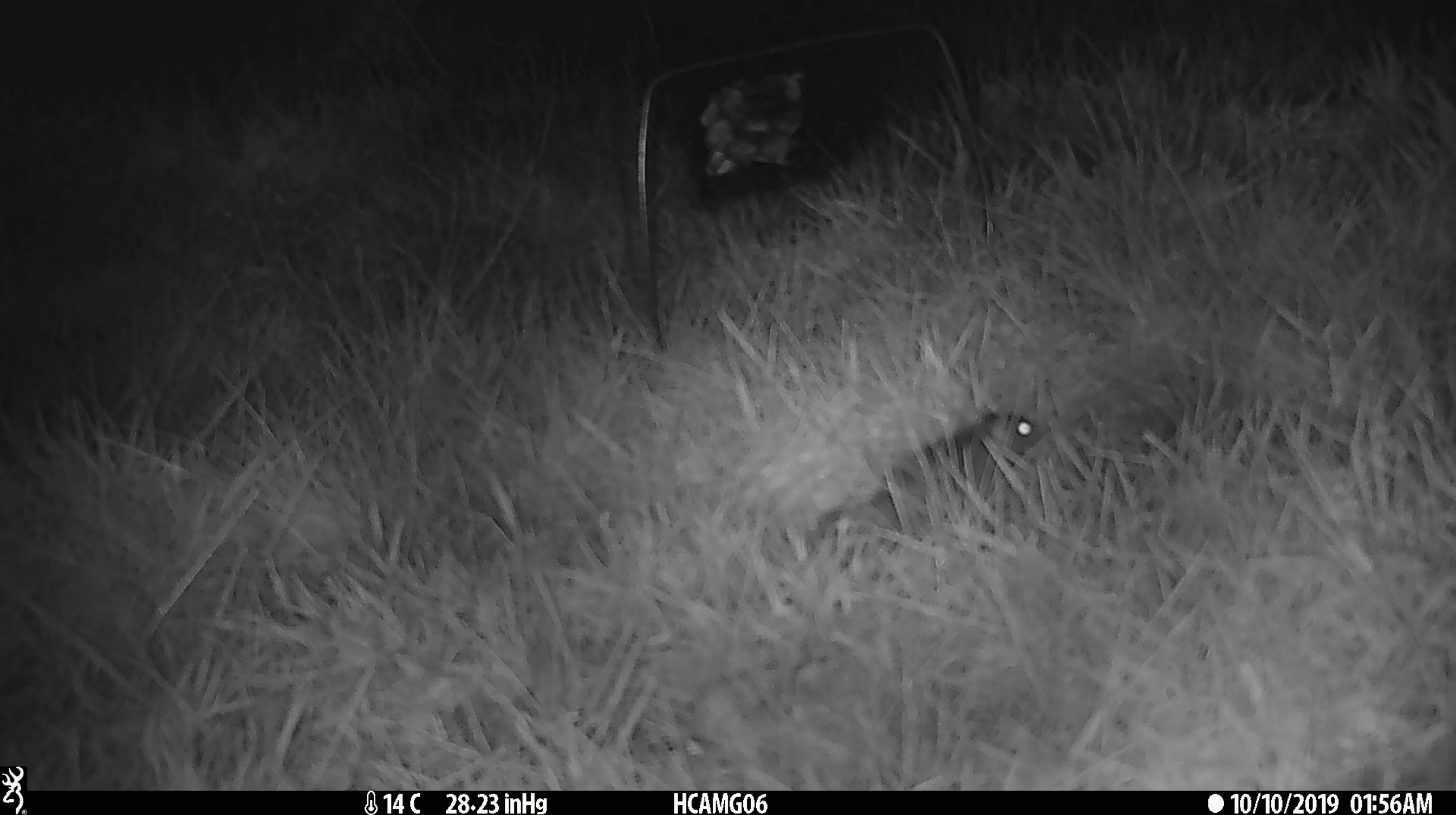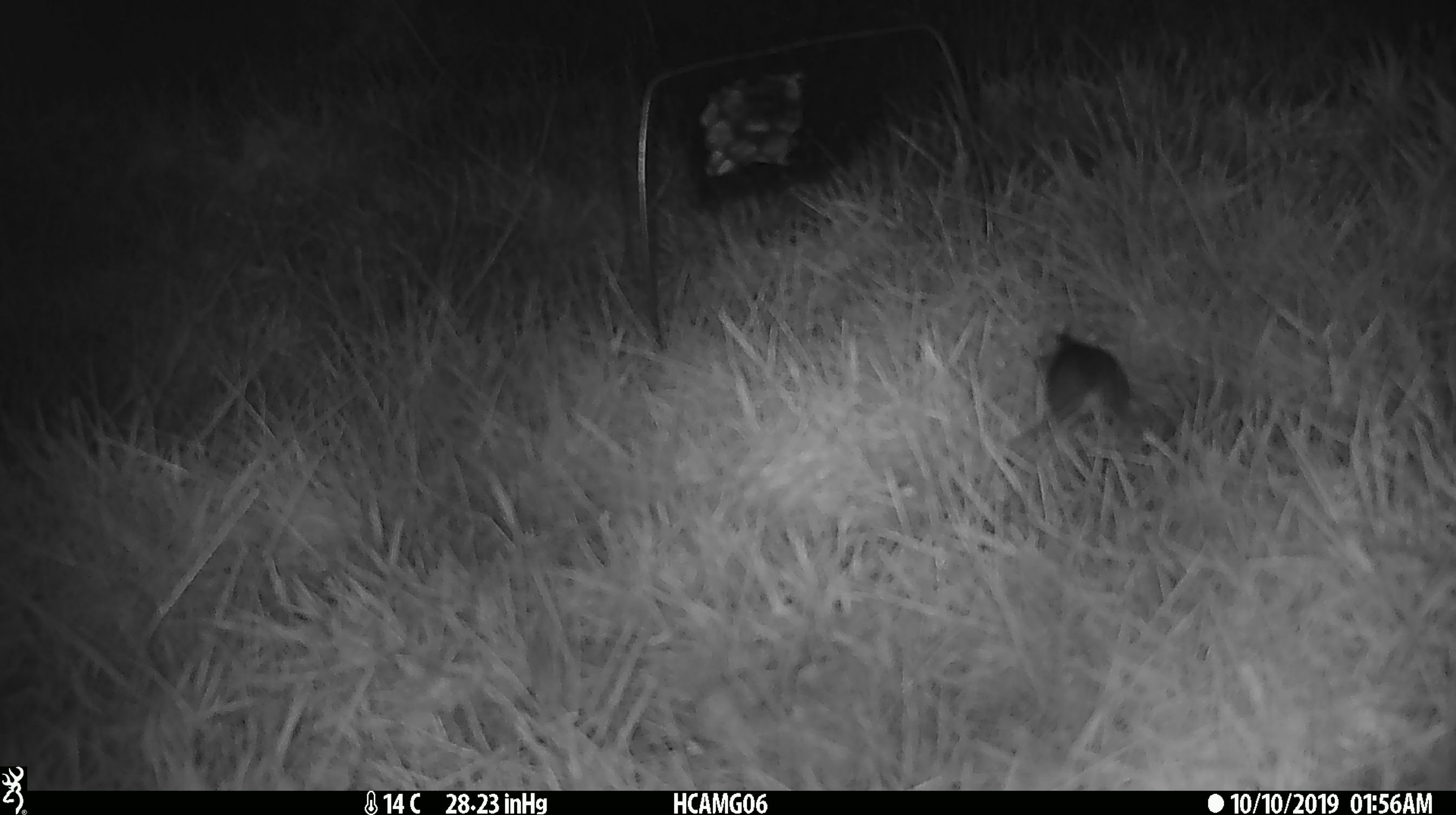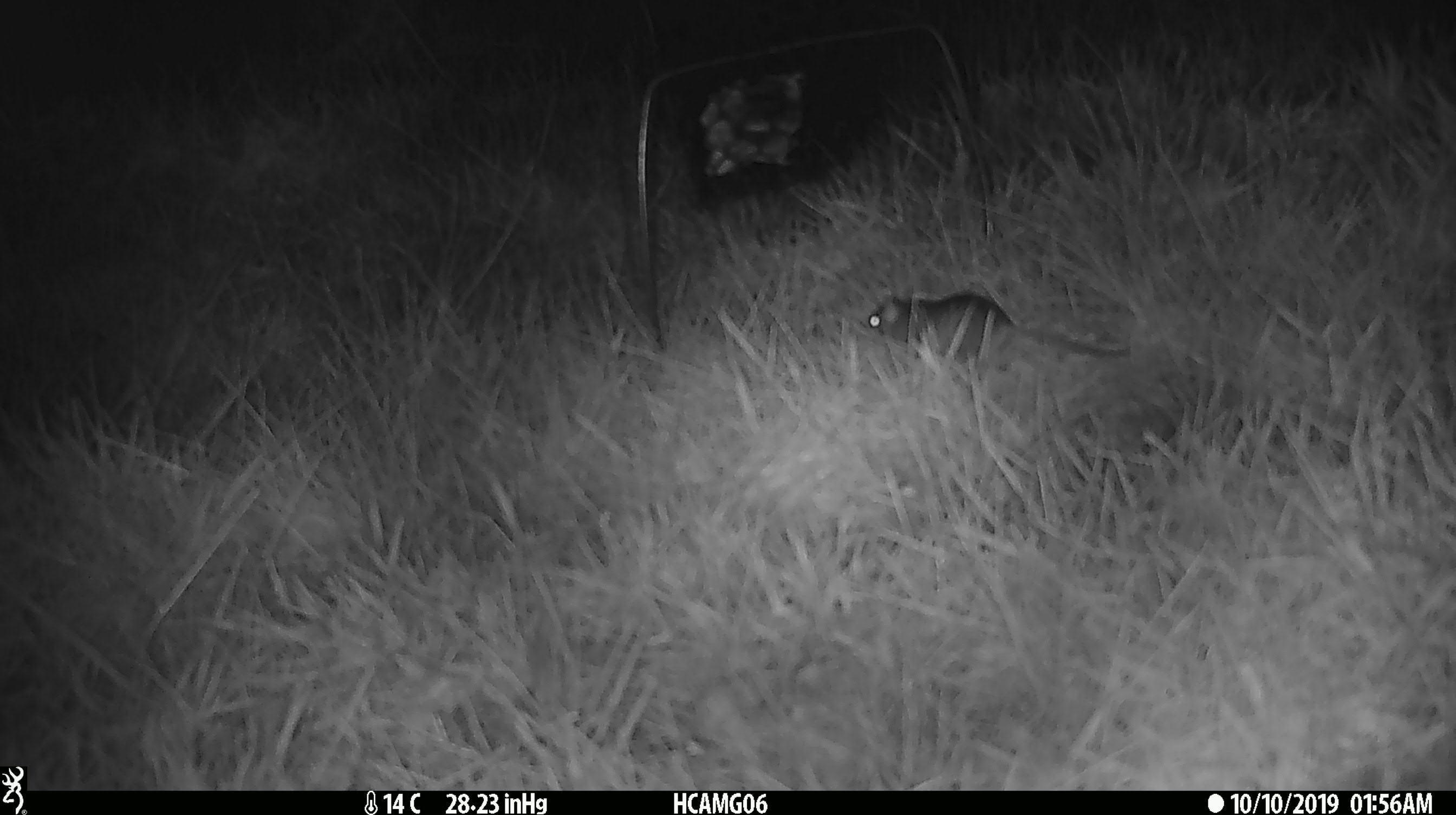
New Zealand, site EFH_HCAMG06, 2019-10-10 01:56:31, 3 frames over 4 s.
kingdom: Animalia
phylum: Chordata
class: Mammalia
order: Rodentia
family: Muridae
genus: Mus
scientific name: Mus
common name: mouse